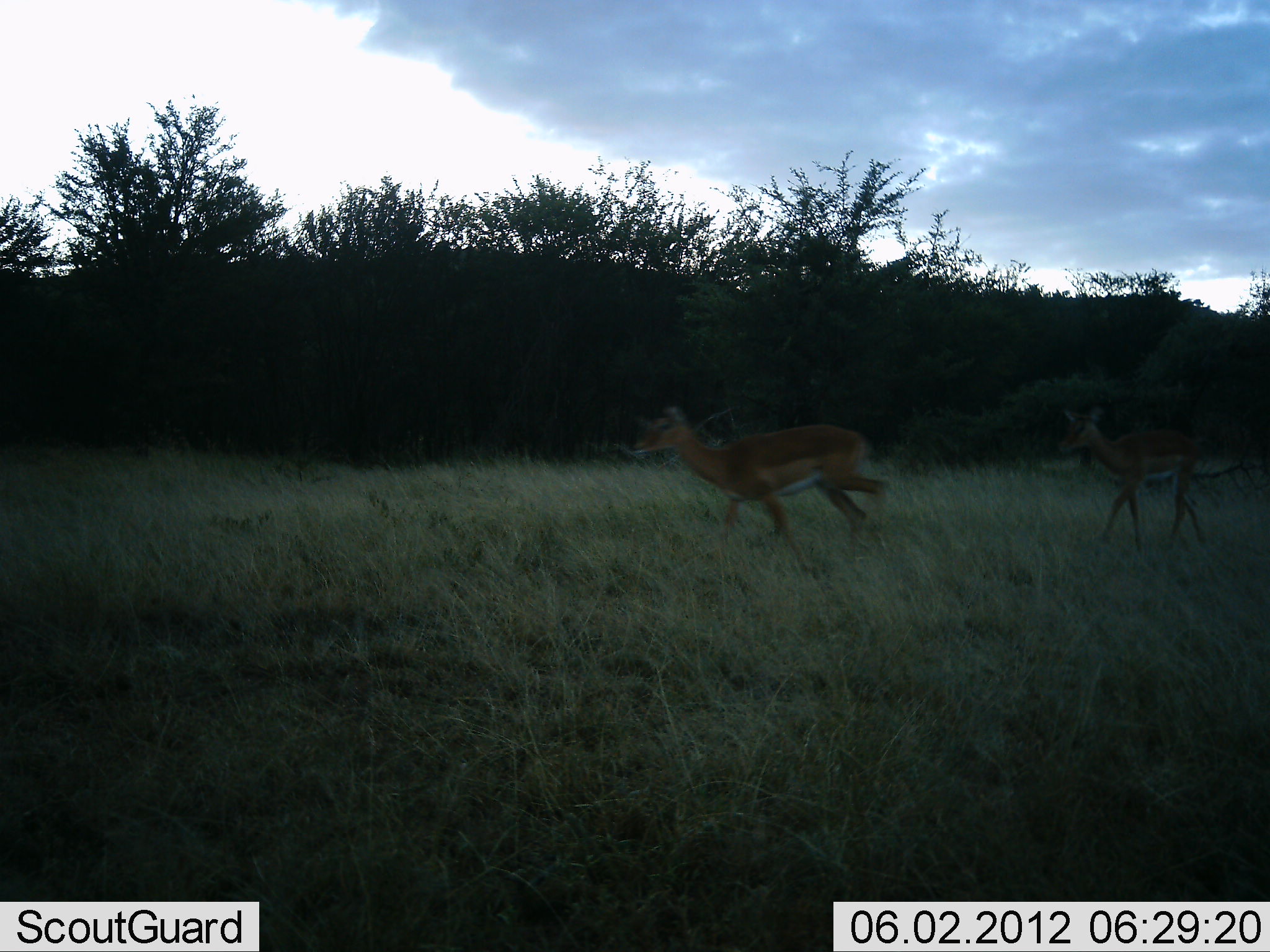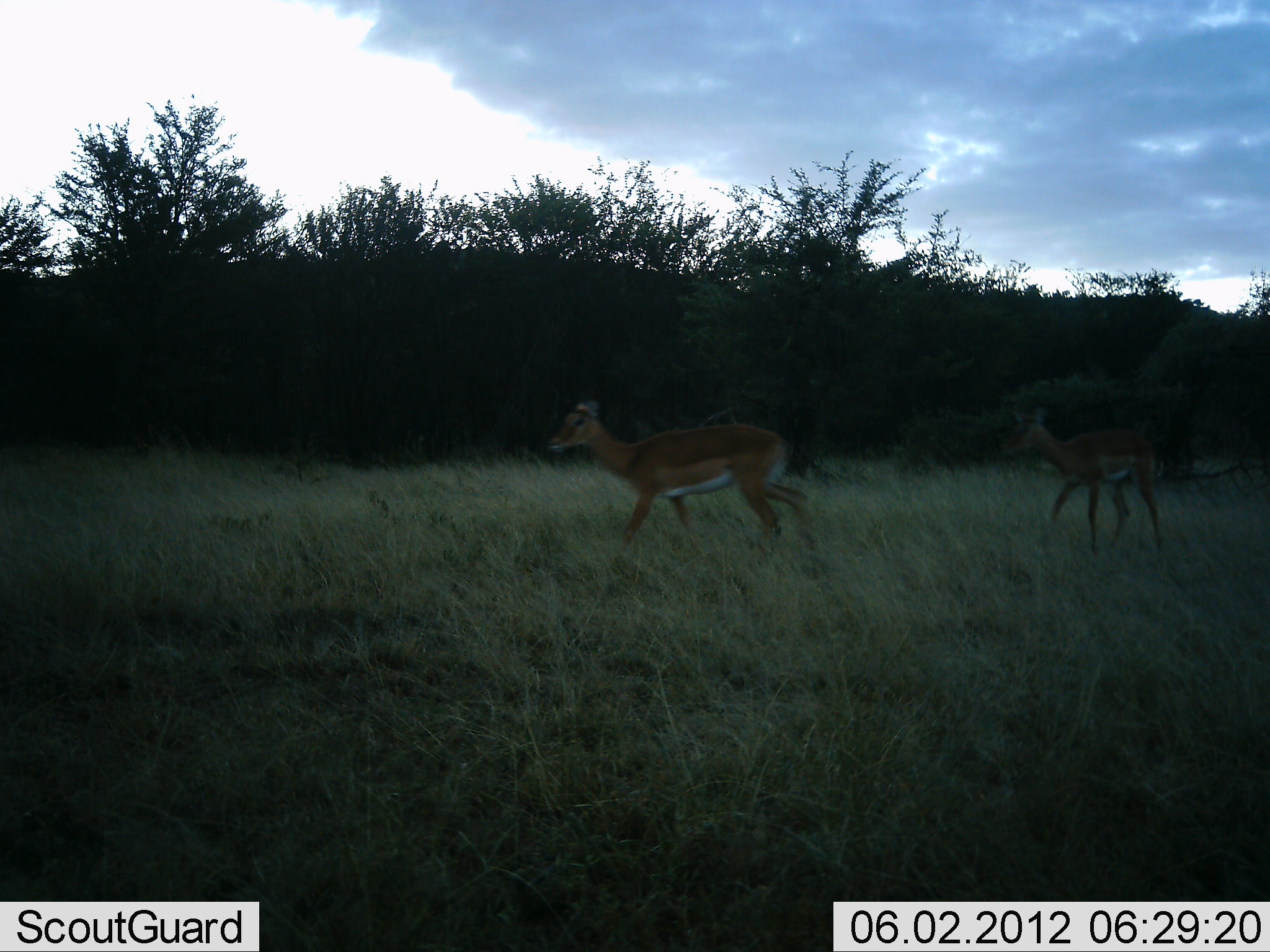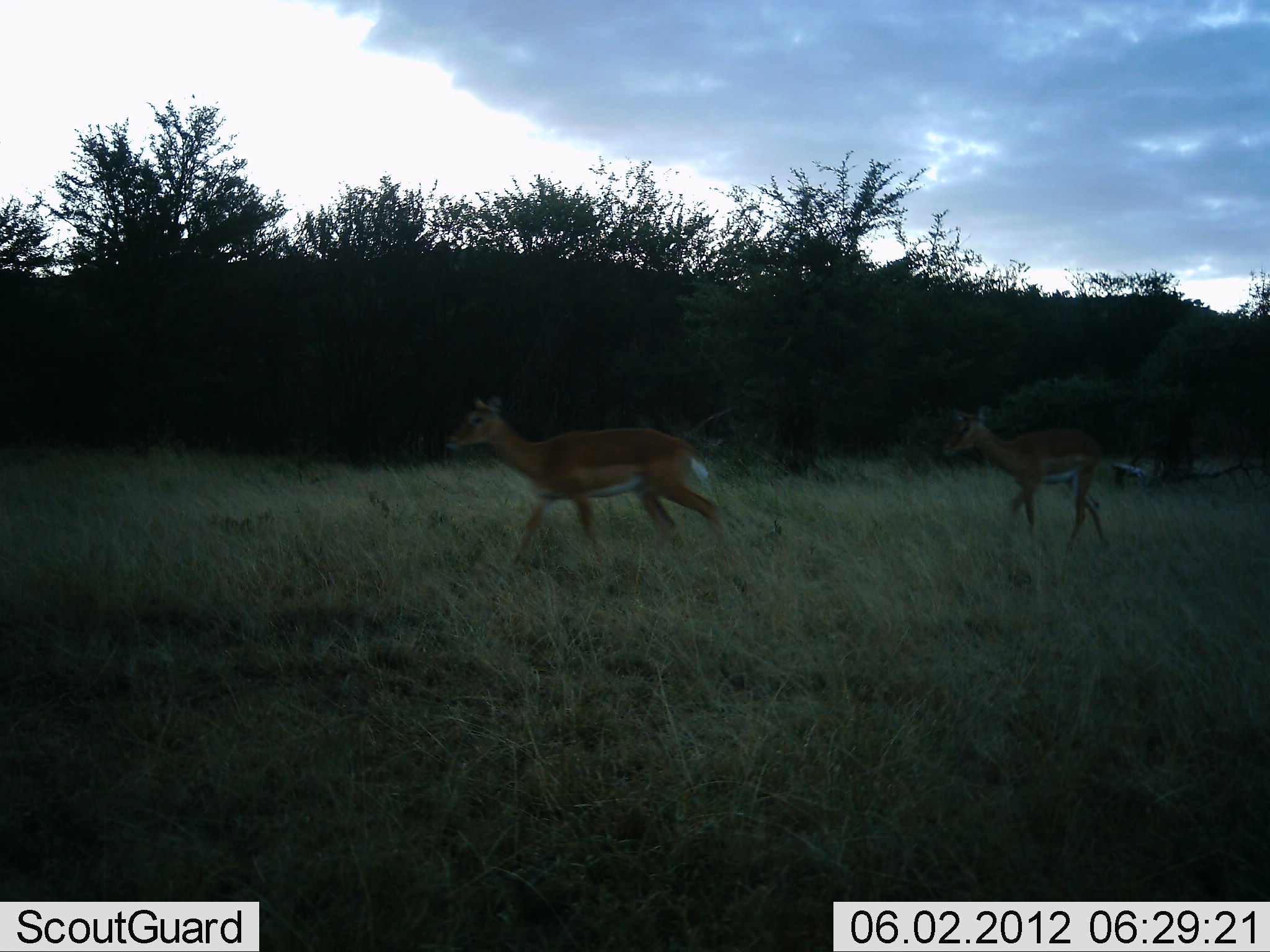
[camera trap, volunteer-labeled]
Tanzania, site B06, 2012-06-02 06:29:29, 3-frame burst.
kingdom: Animalia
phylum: Chordata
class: Mammalia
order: Artiodactyla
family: Bovidae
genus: Aepyceros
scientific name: Aepyceros melampus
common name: impala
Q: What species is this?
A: Impala (Aepyceros melampus).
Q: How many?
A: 2.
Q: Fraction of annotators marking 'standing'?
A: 0%.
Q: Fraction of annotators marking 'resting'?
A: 0%.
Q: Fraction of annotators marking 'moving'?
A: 100%.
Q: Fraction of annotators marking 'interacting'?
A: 0%.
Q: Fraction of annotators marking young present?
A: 10%.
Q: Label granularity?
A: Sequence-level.